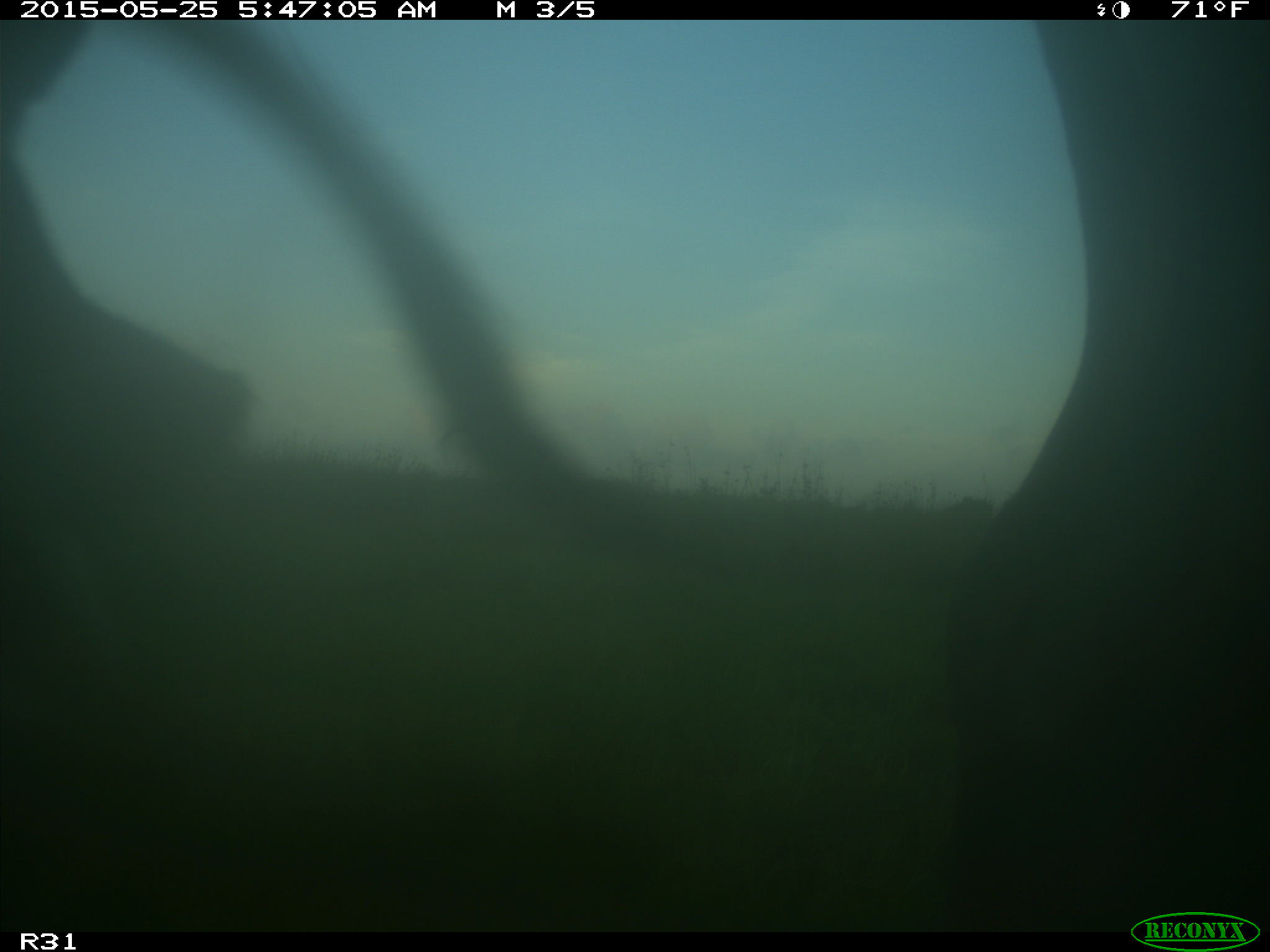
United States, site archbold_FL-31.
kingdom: Animalia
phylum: Chordata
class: Mammalia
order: Artiodactyla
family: Bovidae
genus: Bos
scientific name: Bos taurus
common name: domestic cow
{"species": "Bos taurus (domestic cow)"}